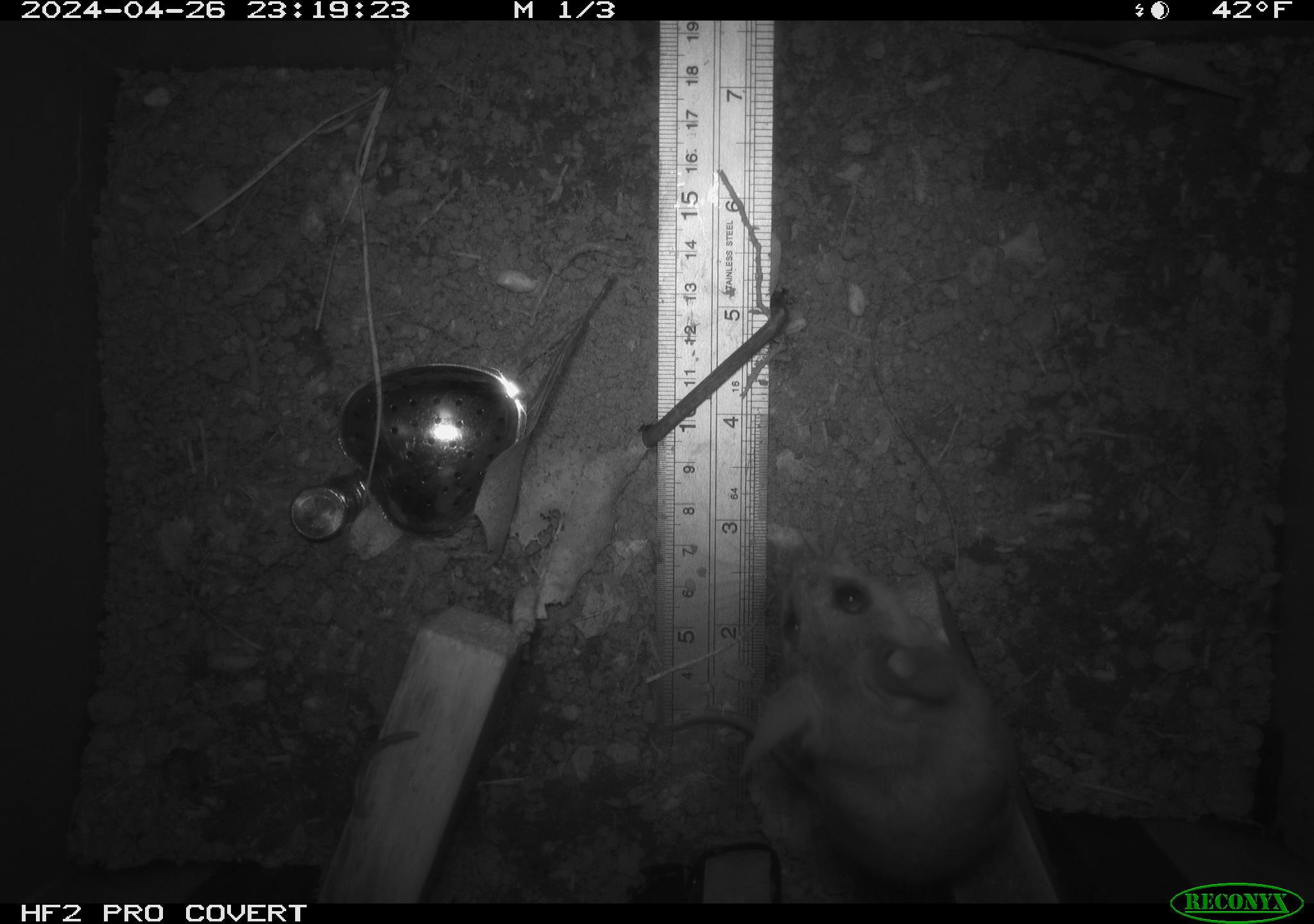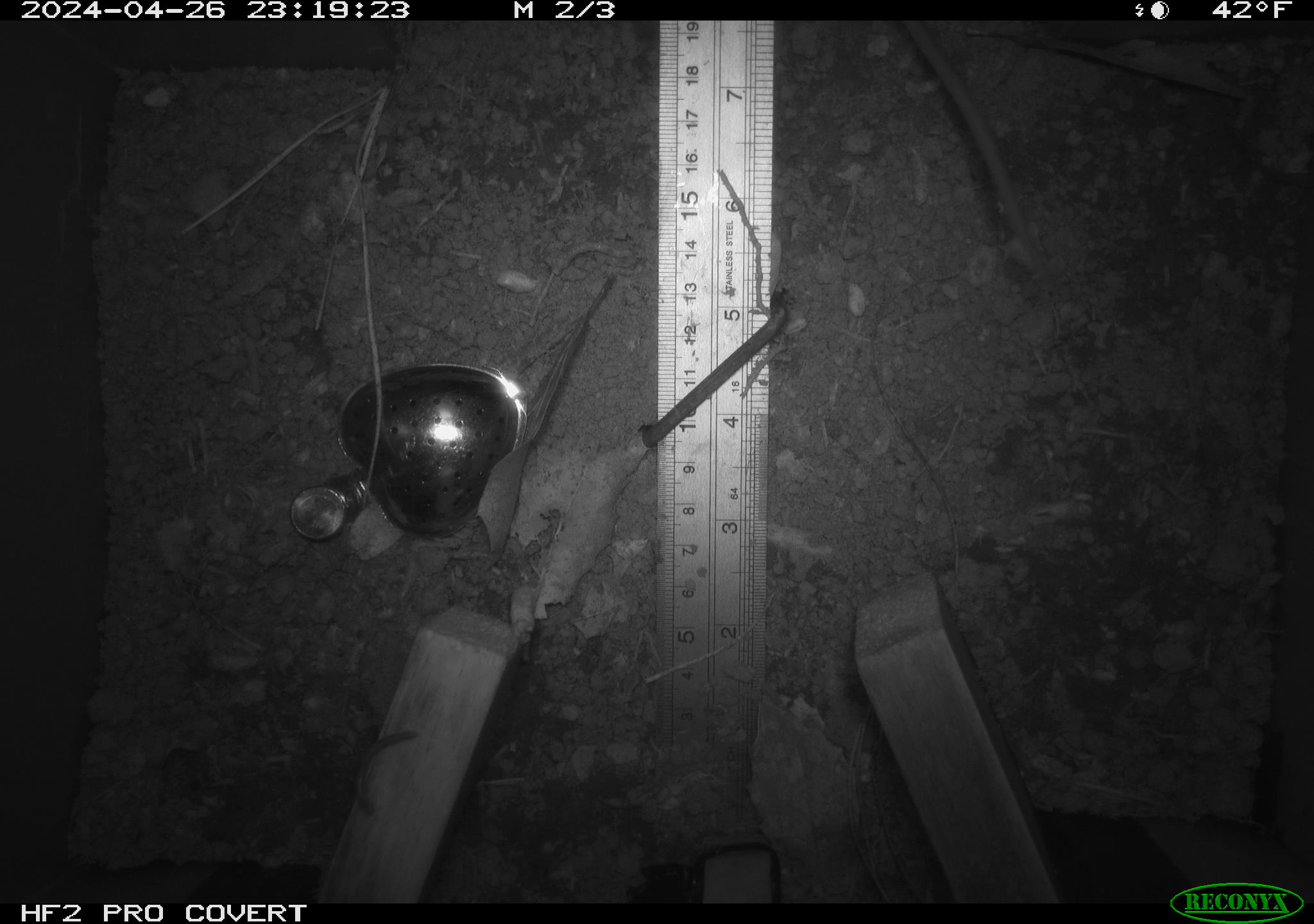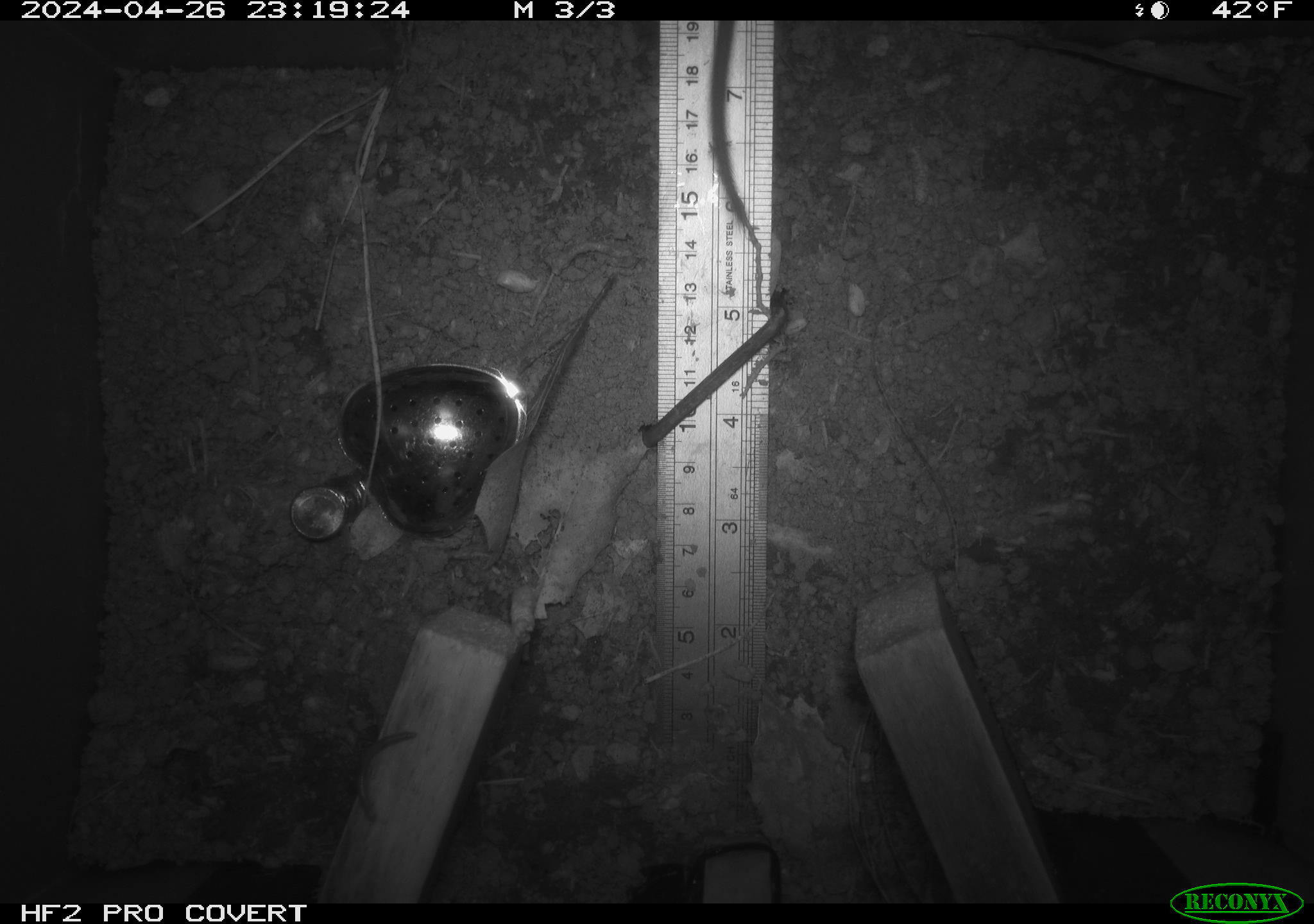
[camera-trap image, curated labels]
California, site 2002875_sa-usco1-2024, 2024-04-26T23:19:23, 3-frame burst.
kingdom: Animalia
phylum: Chordata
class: Mammalia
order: Rodentia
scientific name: Rodentia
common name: mouse species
Mouse species (Rodentia).